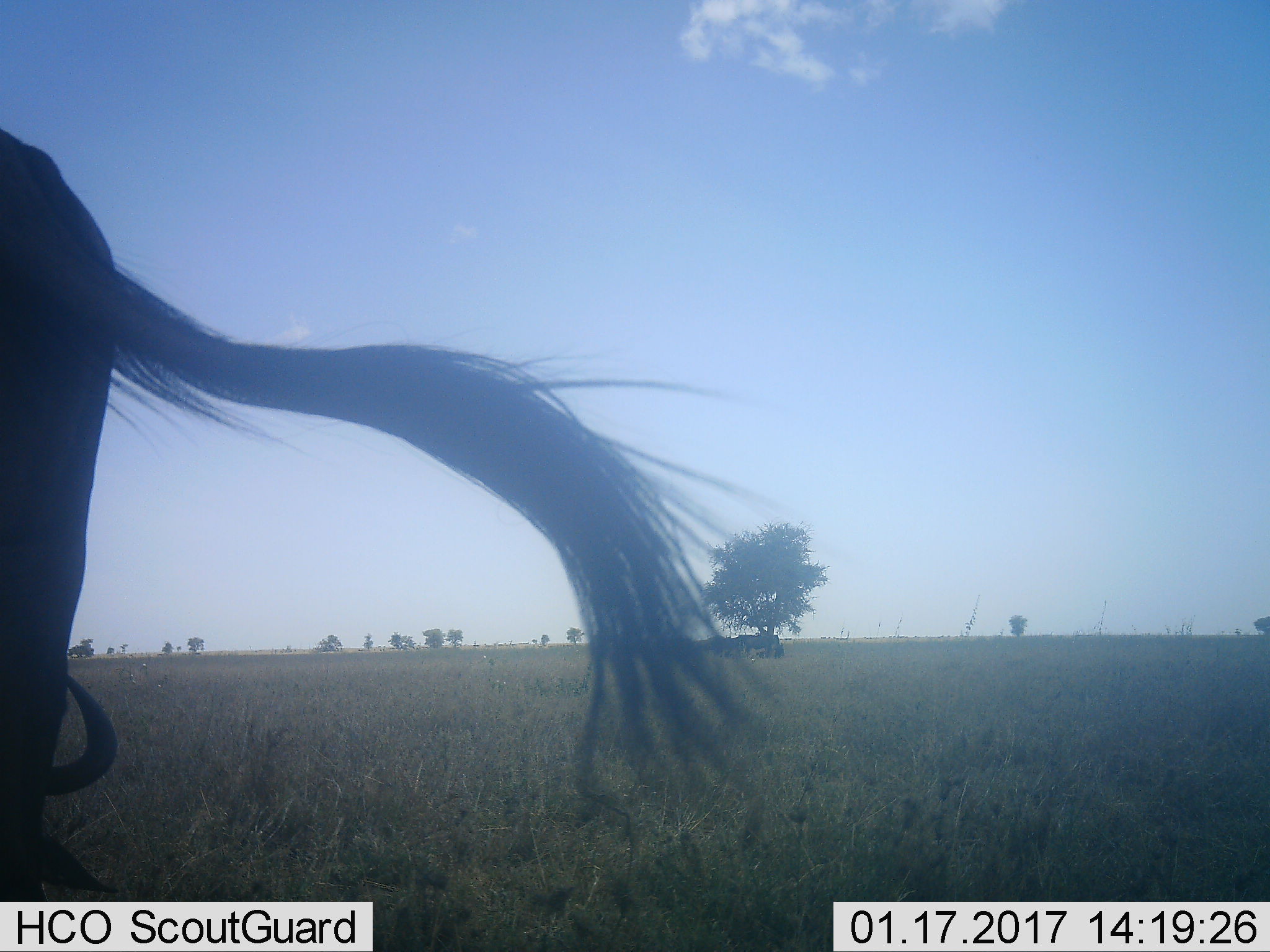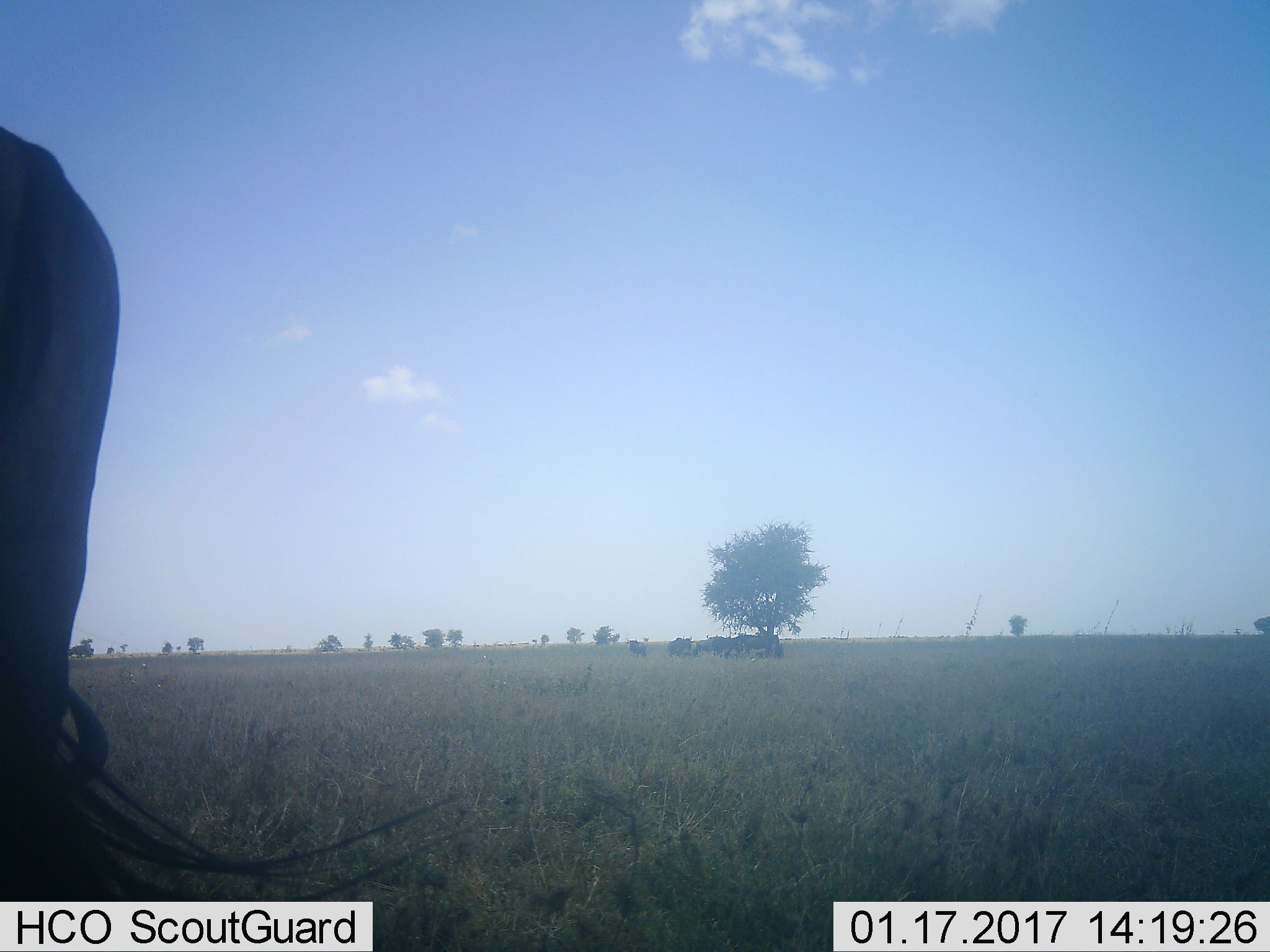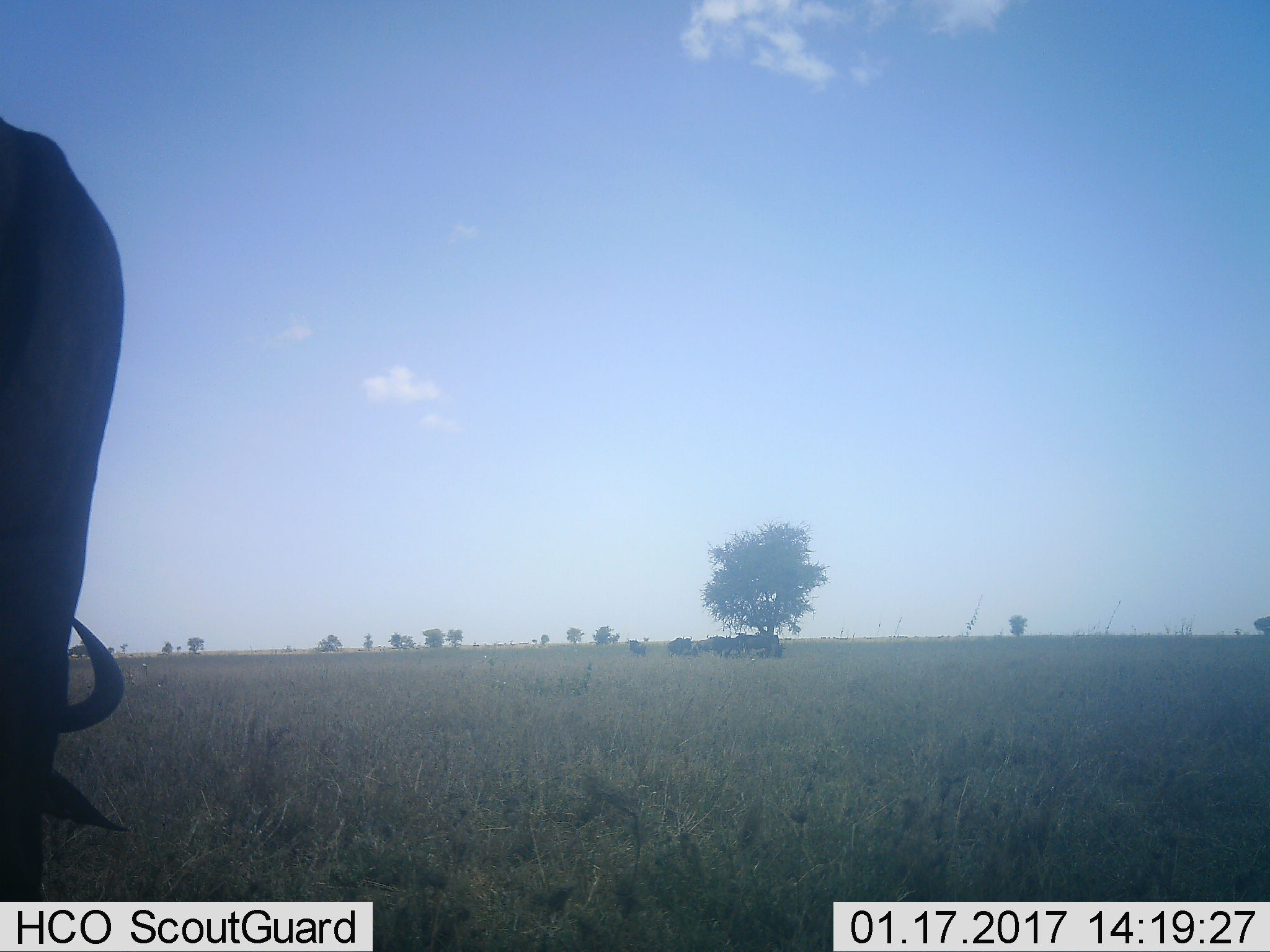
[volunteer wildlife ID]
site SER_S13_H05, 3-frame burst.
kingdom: Animalia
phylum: Chordata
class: Mammalia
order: Artiodactyla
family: Bovidae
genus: Connochaetes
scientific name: Connochaetes taurinus taurinus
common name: blue wildebeest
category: wildebeestblue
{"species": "wildebeestblue (blue wildebeest) (Connochaetes taurinus taurinus)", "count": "10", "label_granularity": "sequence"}